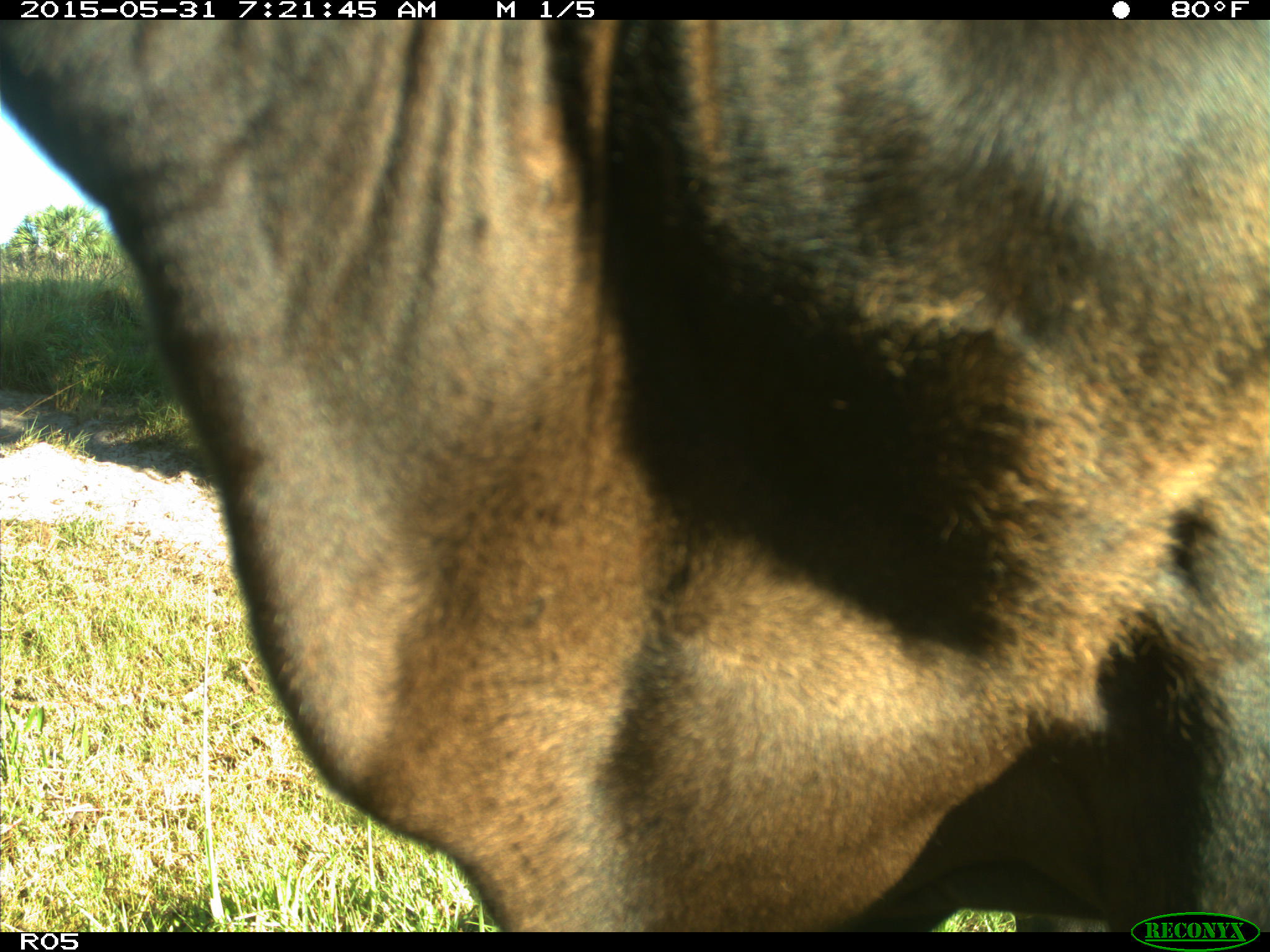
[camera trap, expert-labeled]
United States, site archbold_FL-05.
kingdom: Animalia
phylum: Chordata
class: Mammalia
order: Artiodactyla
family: Bovidae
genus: Bos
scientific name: Bos taurus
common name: domestic cow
Bos taurus (domestic cow).